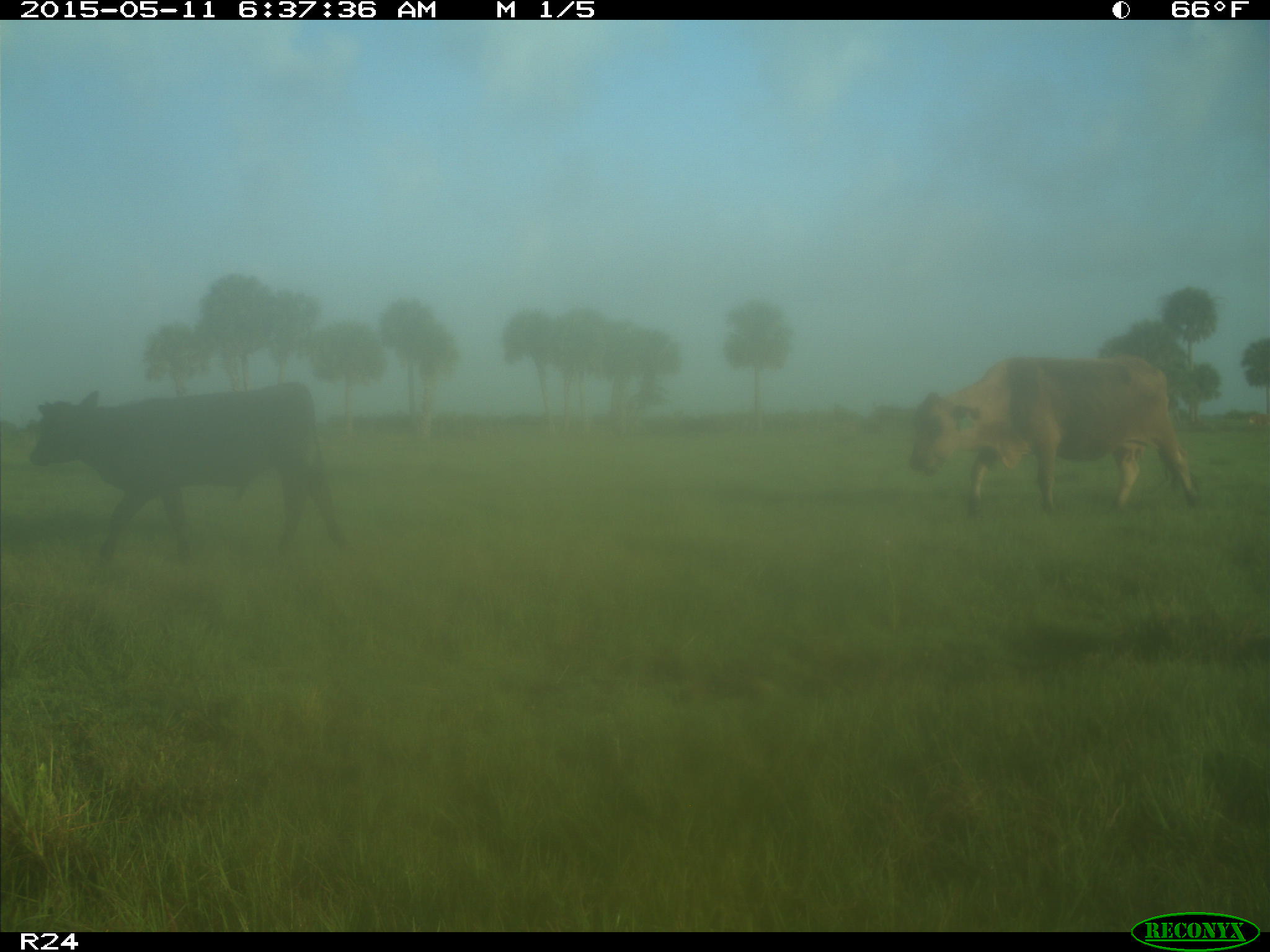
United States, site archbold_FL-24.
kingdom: Animalia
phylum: Chordata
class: Mammalia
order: Artiodactyla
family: Bovidae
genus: Bos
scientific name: Bos taurus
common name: domestic cow